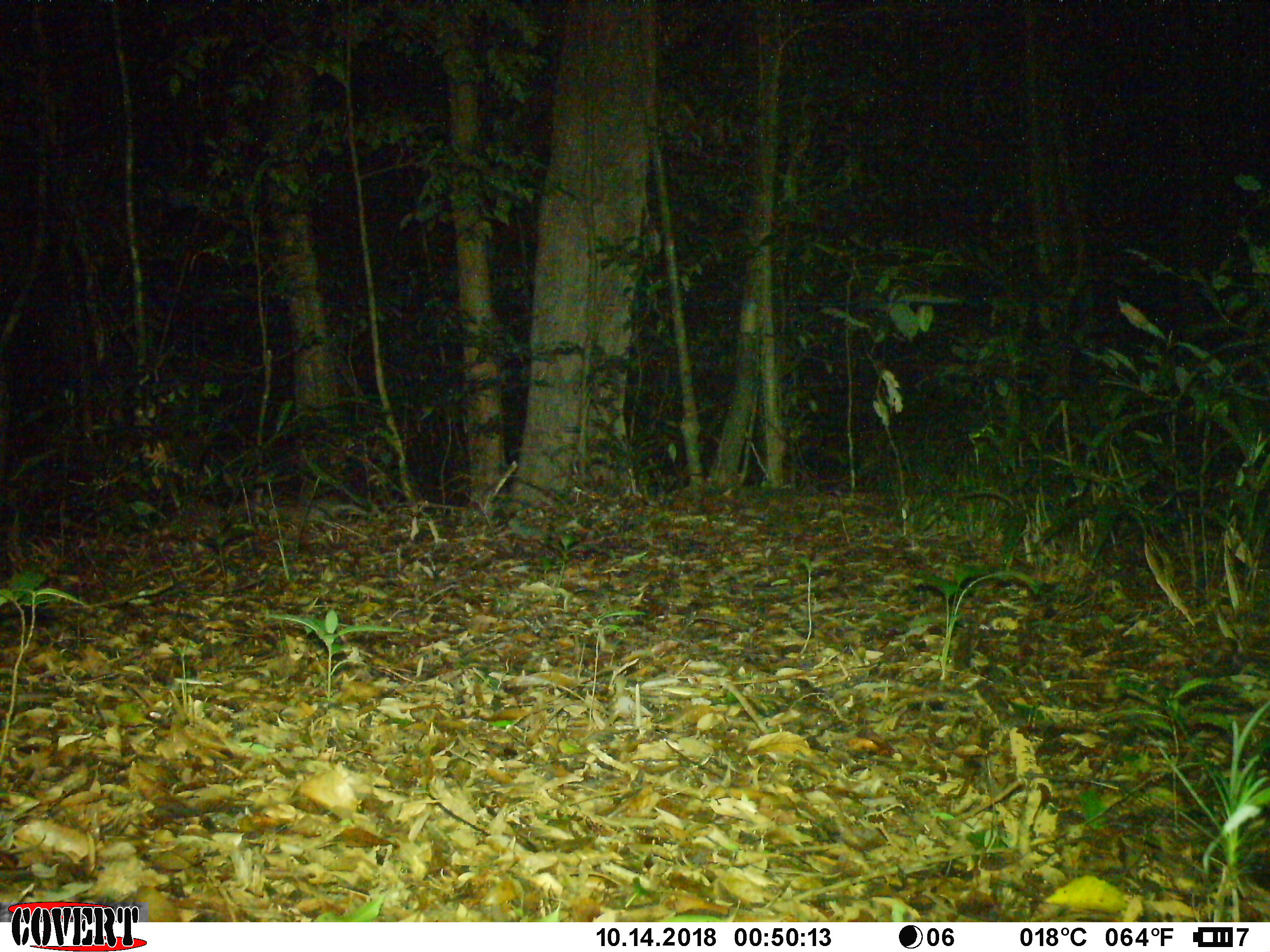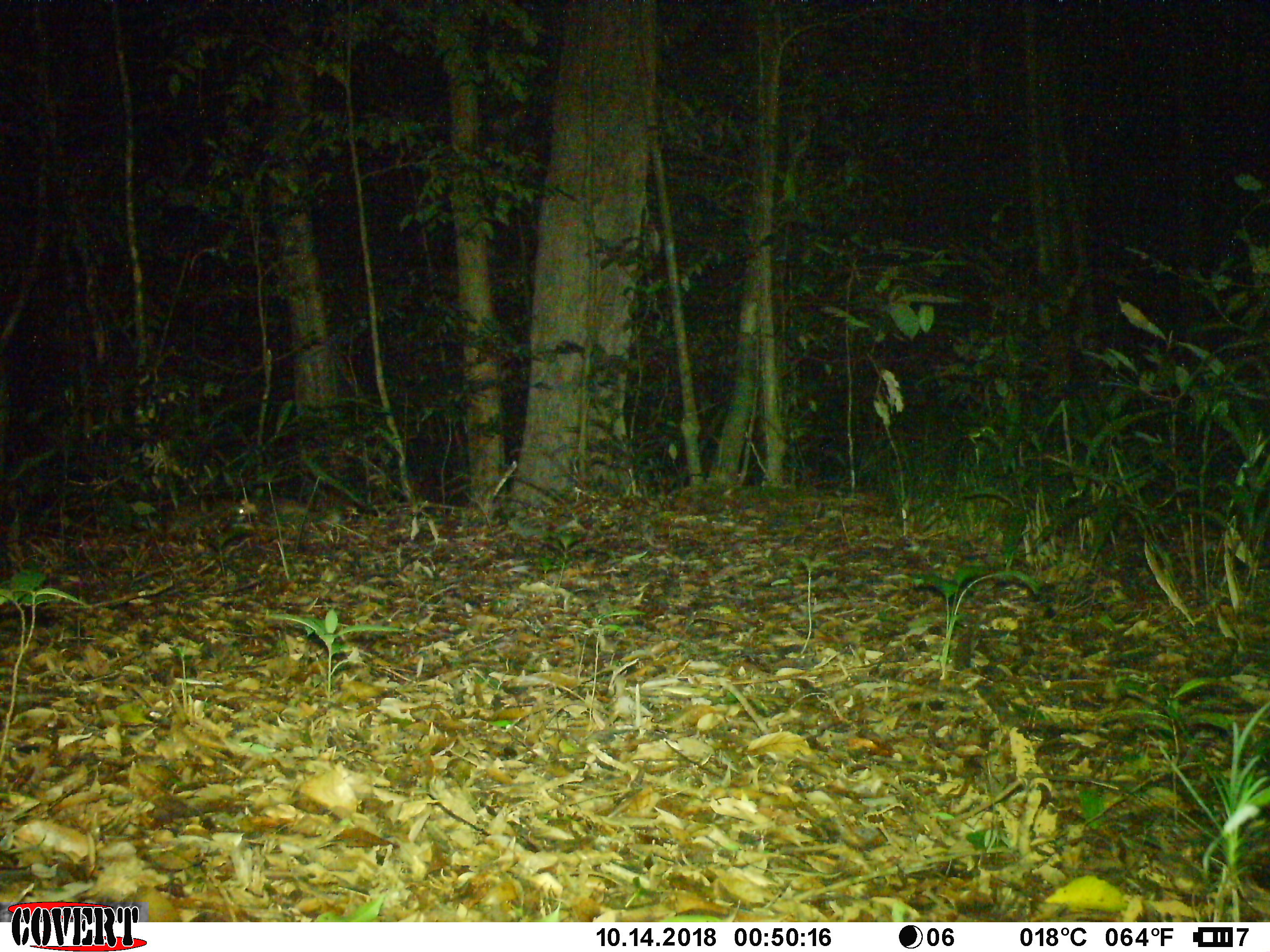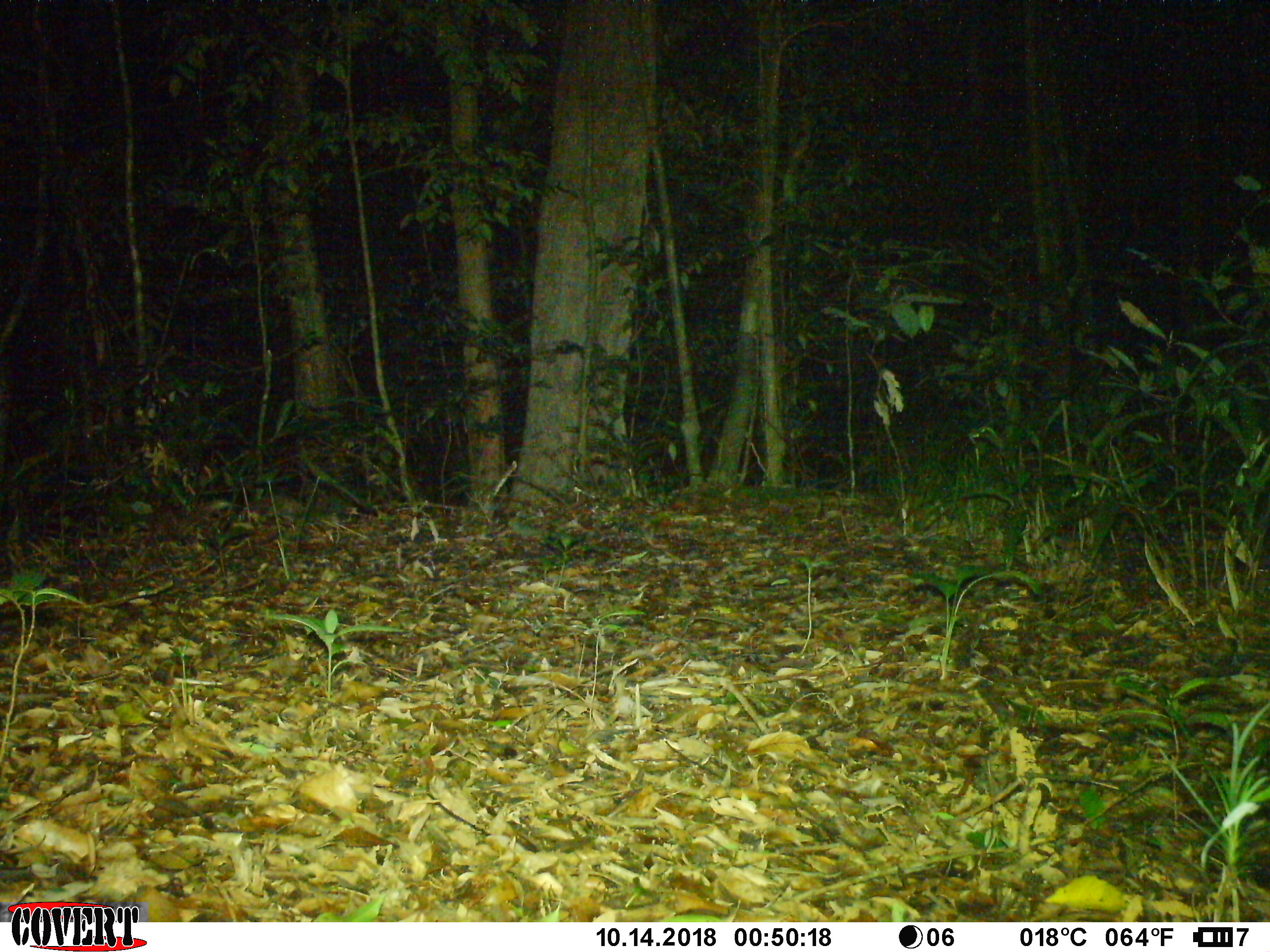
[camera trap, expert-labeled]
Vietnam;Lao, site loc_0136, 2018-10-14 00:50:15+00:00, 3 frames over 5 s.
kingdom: Animalia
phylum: Chordata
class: Mammalia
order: Carnivora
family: Mustelidae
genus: Melogale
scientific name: Melogale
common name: ferret badger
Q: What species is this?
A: Ferret badger (Melogale).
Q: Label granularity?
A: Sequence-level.